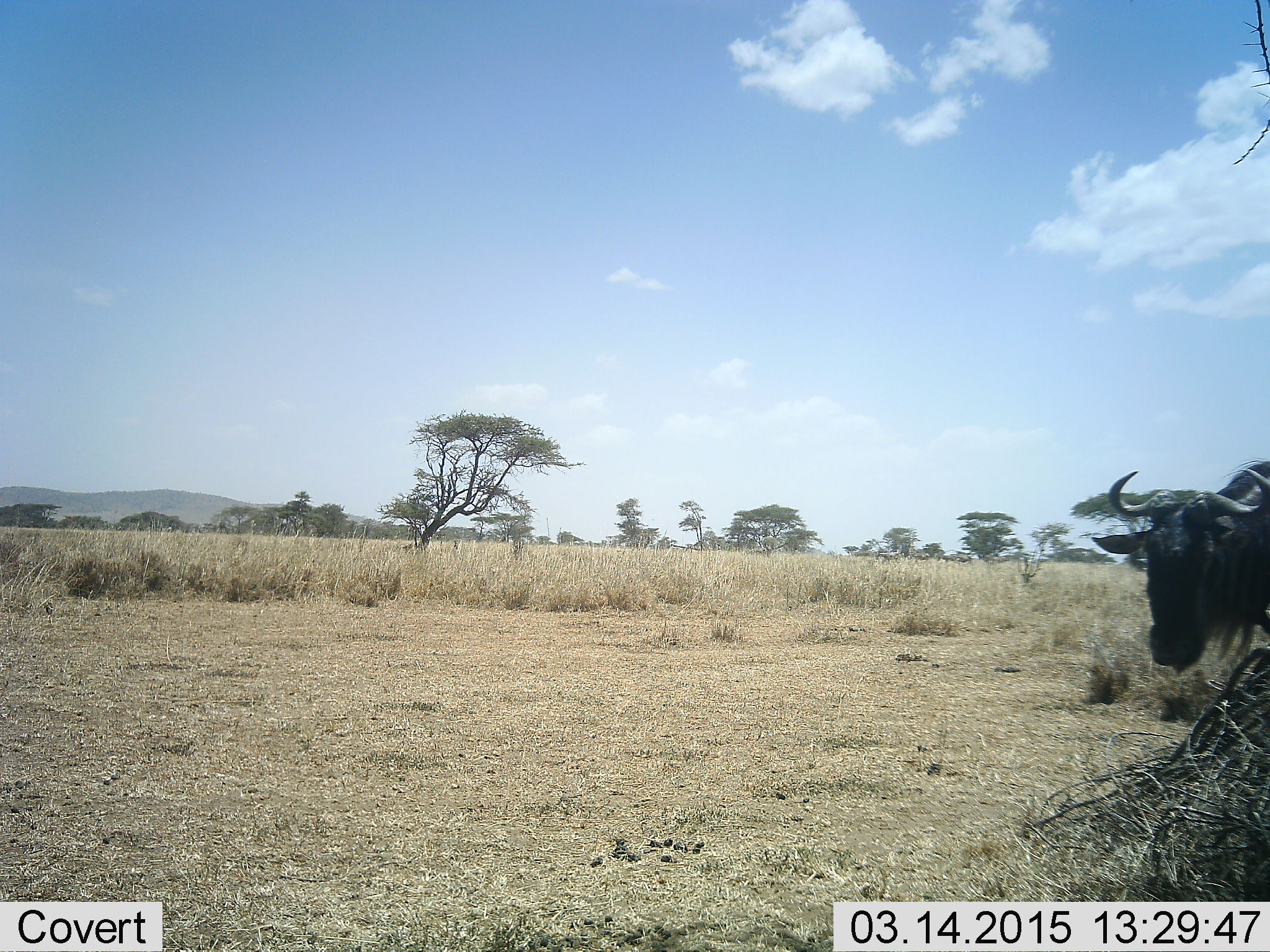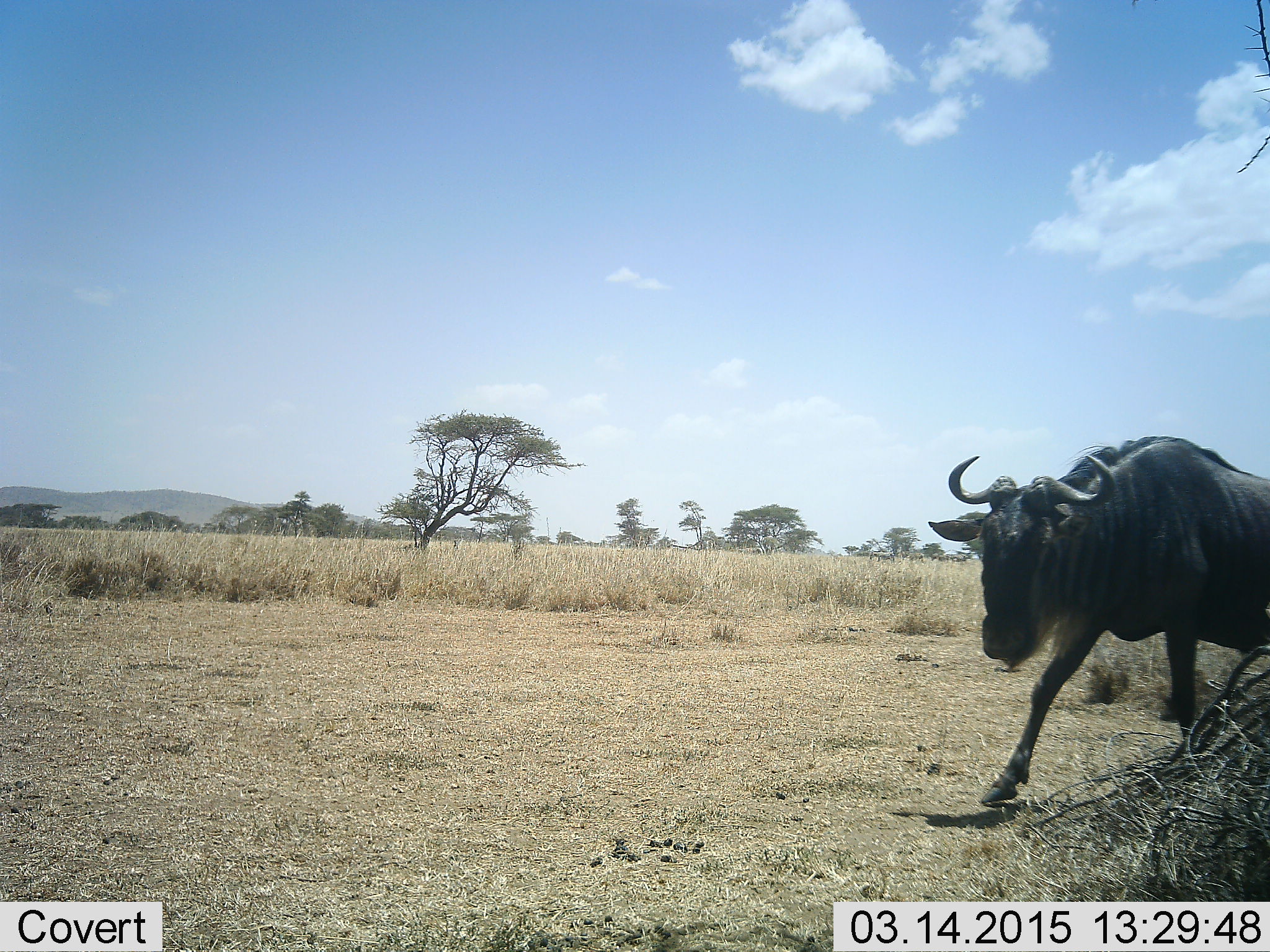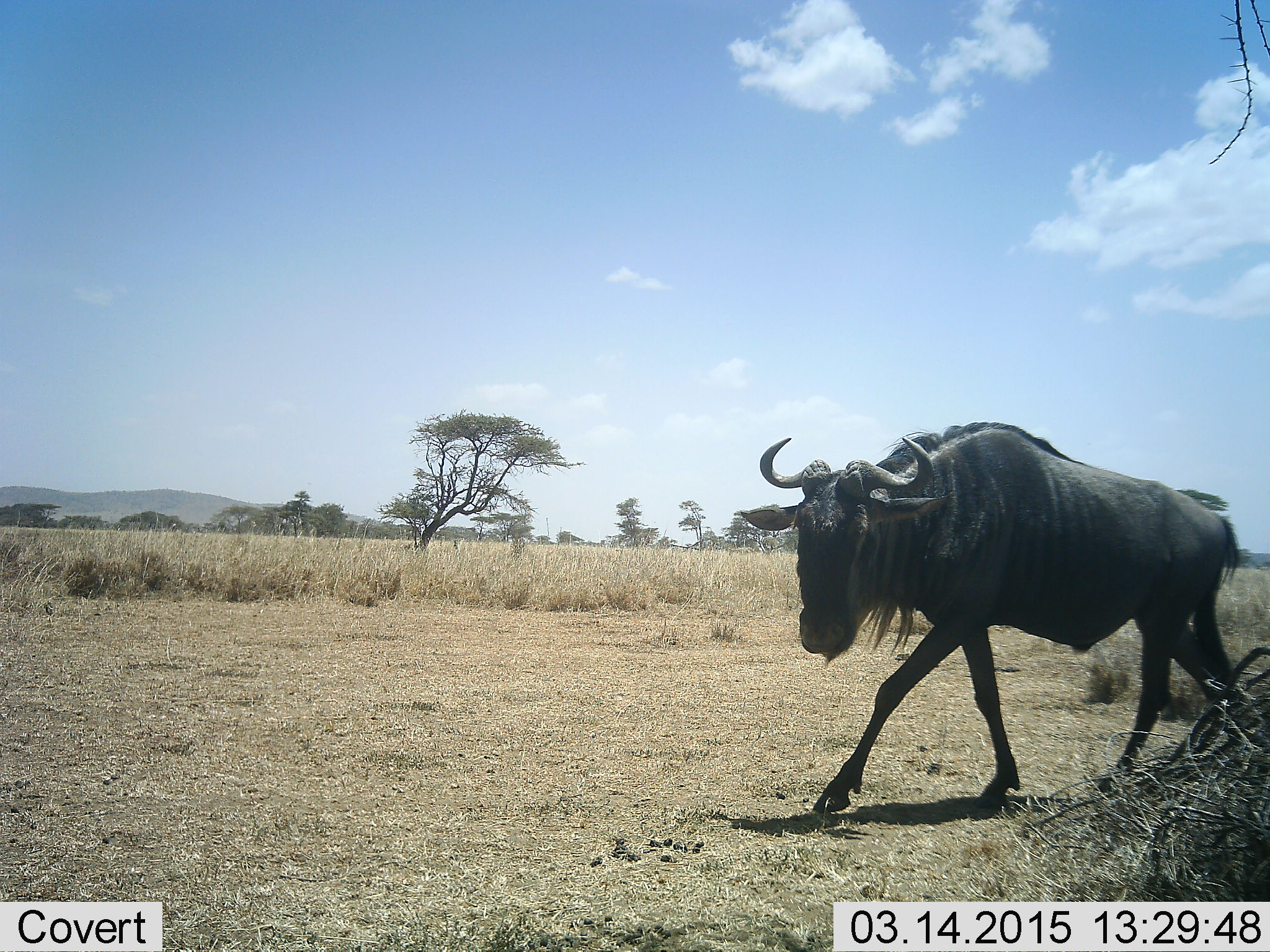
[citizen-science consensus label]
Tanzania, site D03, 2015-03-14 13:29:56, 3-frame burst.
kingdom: Animalia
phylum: Chordata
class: Mammalia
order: Artiodactyla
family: Bovidae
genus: Connochaetes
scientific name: Connochaetes taurinus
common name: blue wildebeest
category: wildebeest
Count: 1.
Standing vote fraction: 10%.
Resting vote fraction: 0%.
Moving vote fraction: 100%.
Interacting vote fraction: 0%.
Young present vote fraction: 0%.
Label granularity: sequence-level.